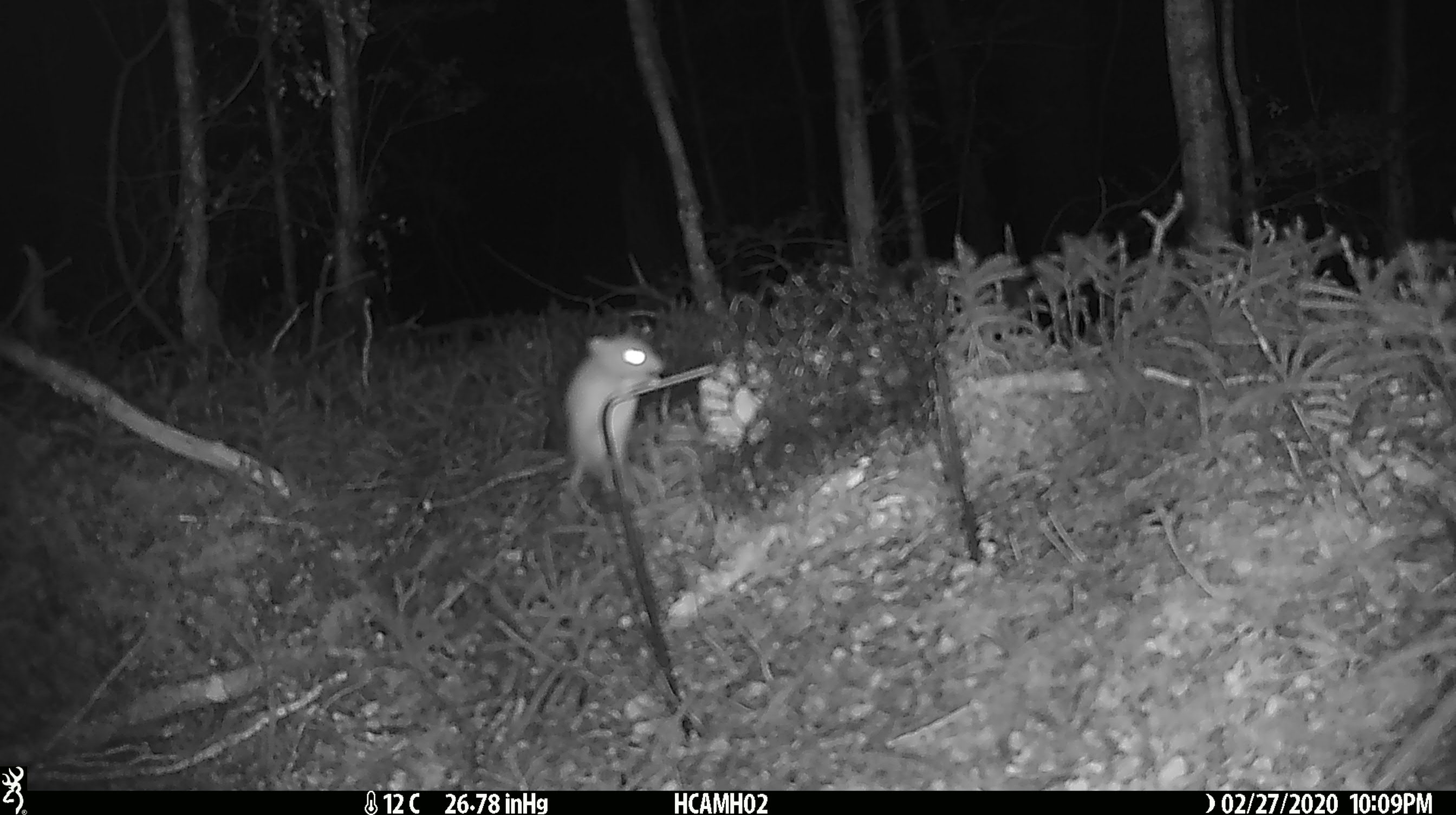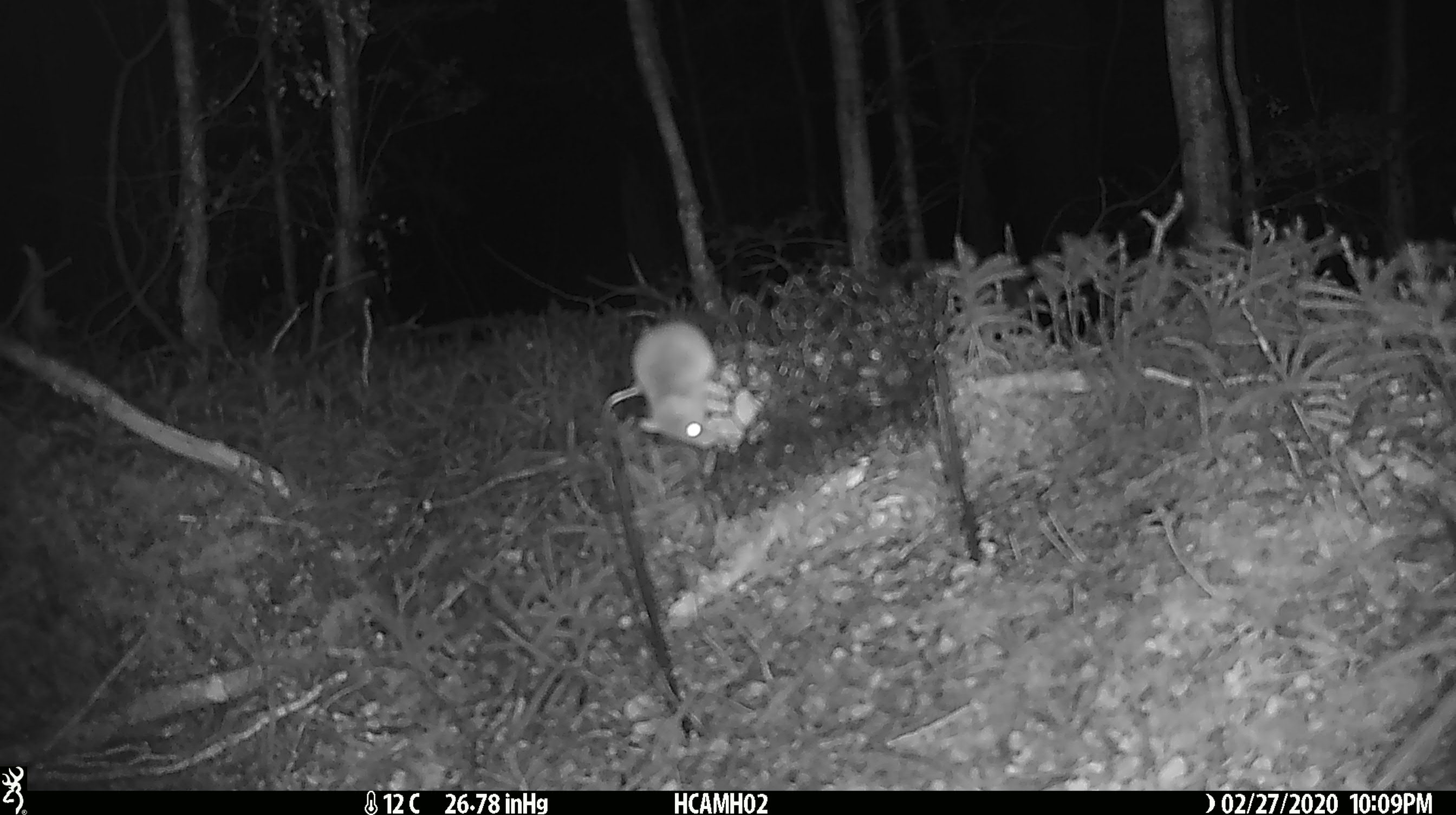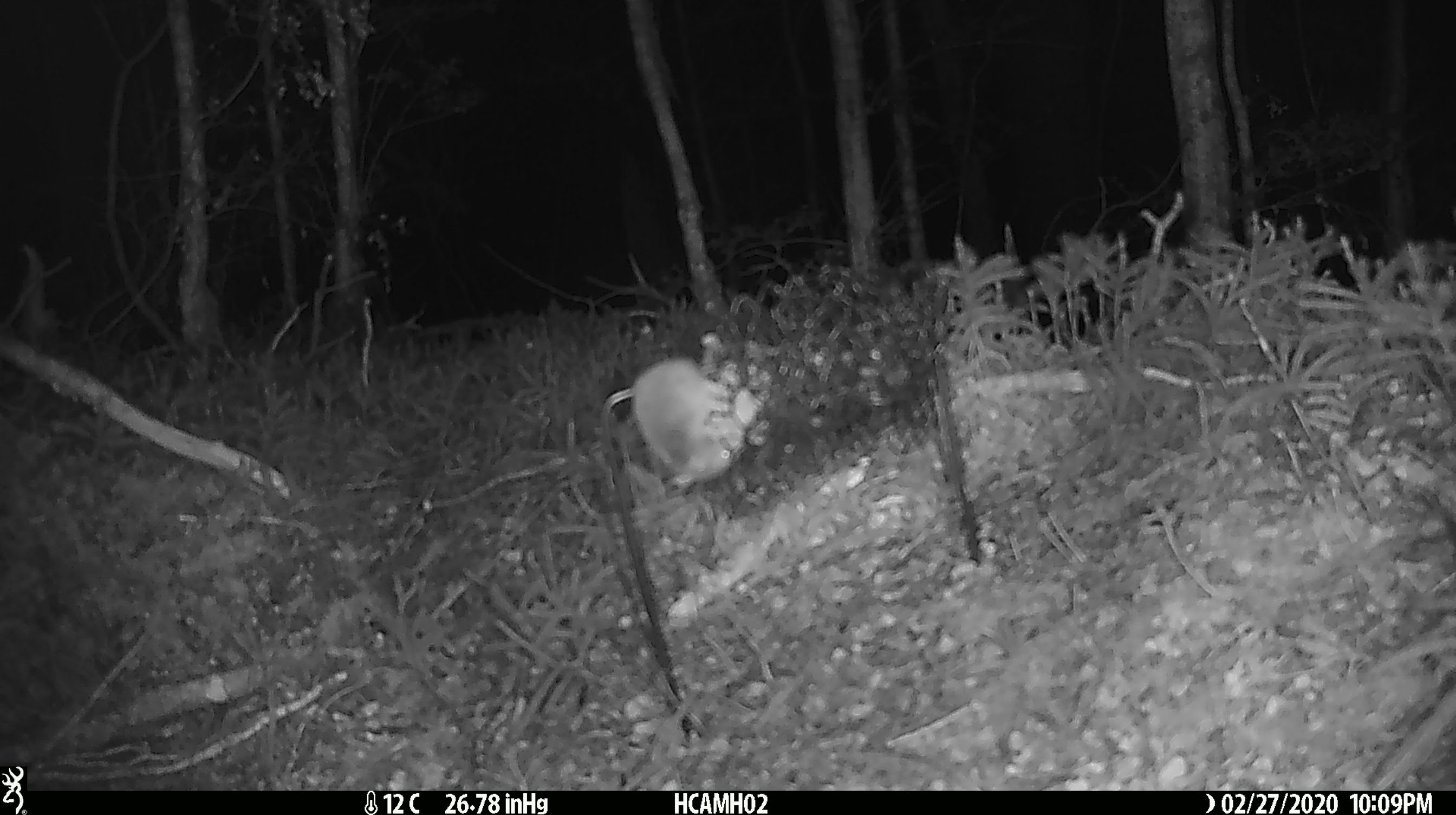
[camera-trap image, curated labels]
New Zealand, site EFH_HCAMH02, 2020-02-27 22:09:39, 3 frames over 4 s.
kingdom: Animalia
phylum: Chordata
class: Mammalia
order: Rodentia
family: Muridae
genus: Mus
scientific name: Mus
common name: mouse